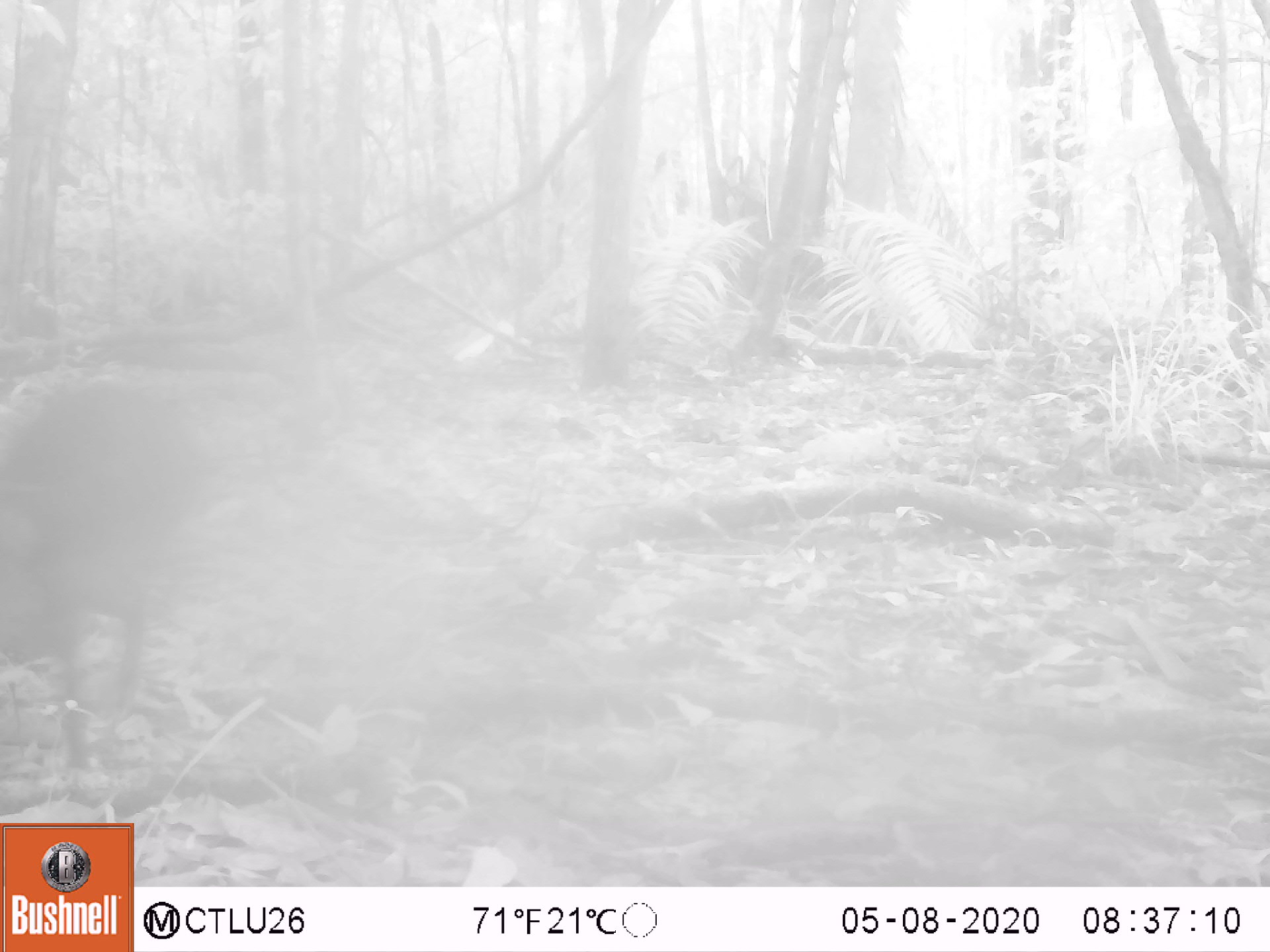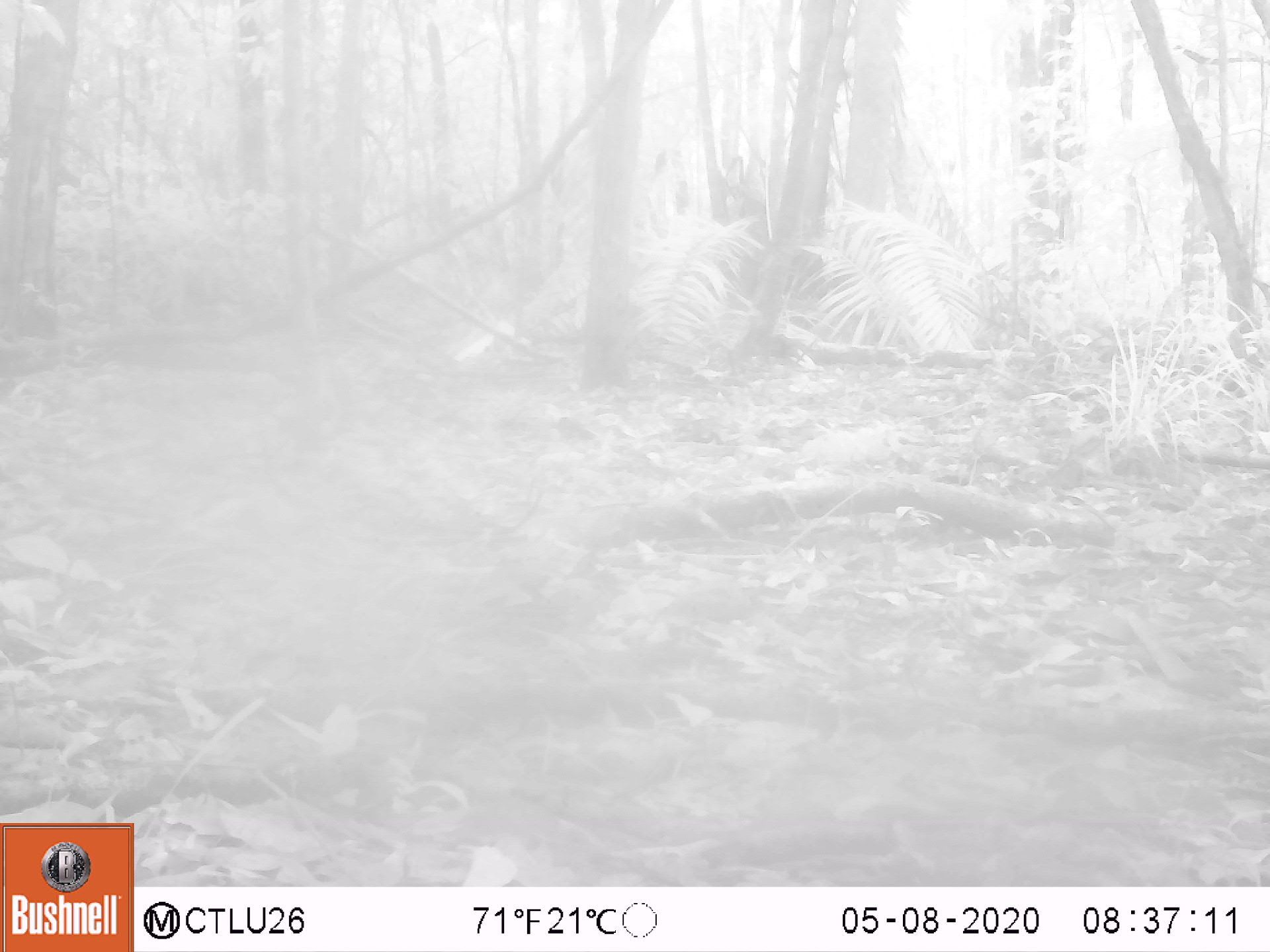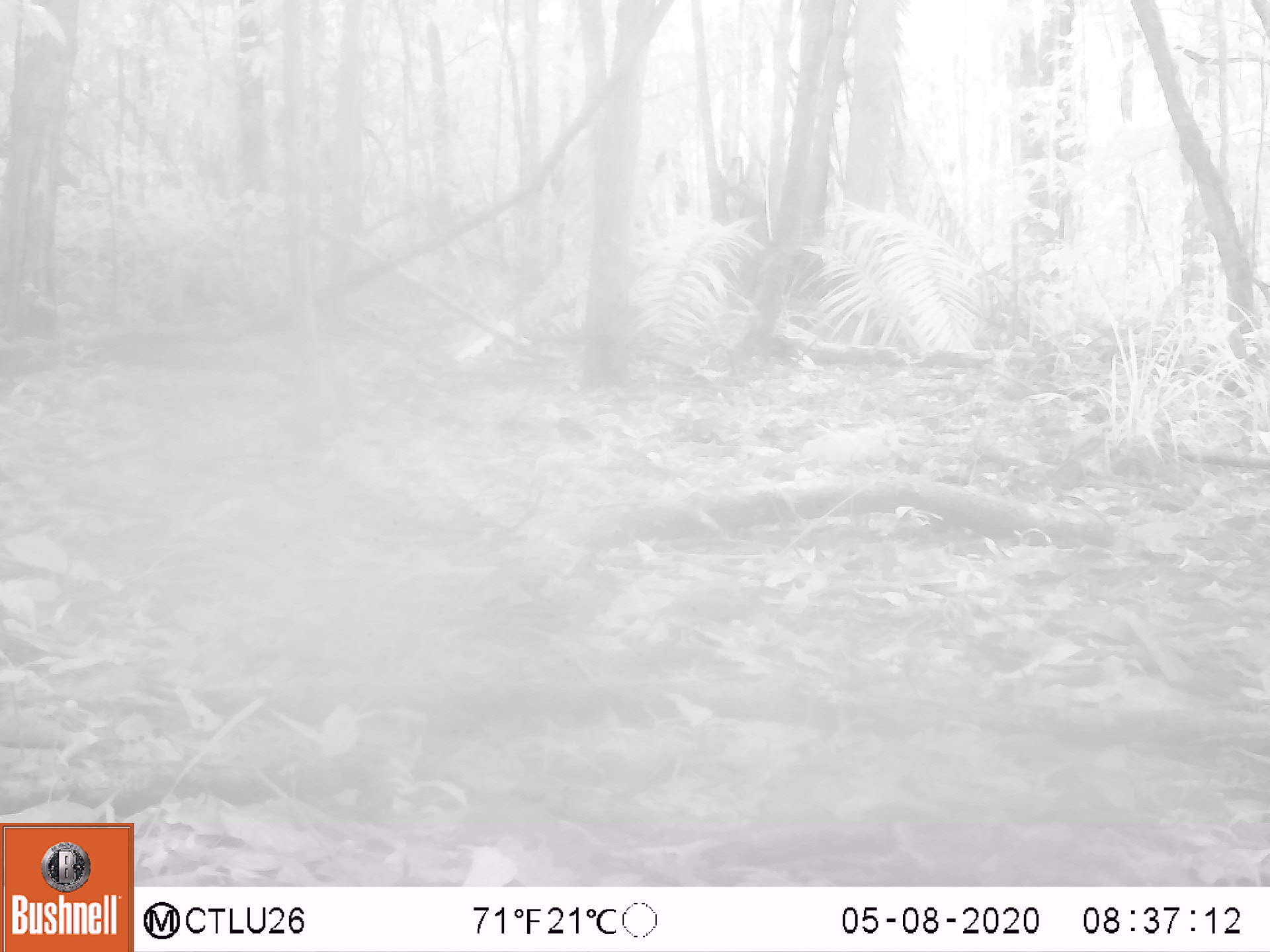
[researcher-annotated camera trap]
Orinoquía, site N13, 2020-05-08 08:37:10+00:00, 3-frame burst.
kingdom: Animalia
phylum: Chordata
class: Mammalia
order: Rodentia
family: Dasyproctidae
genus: Dasyprocta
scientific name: Dasyprocta fuliginosa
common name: black agouti